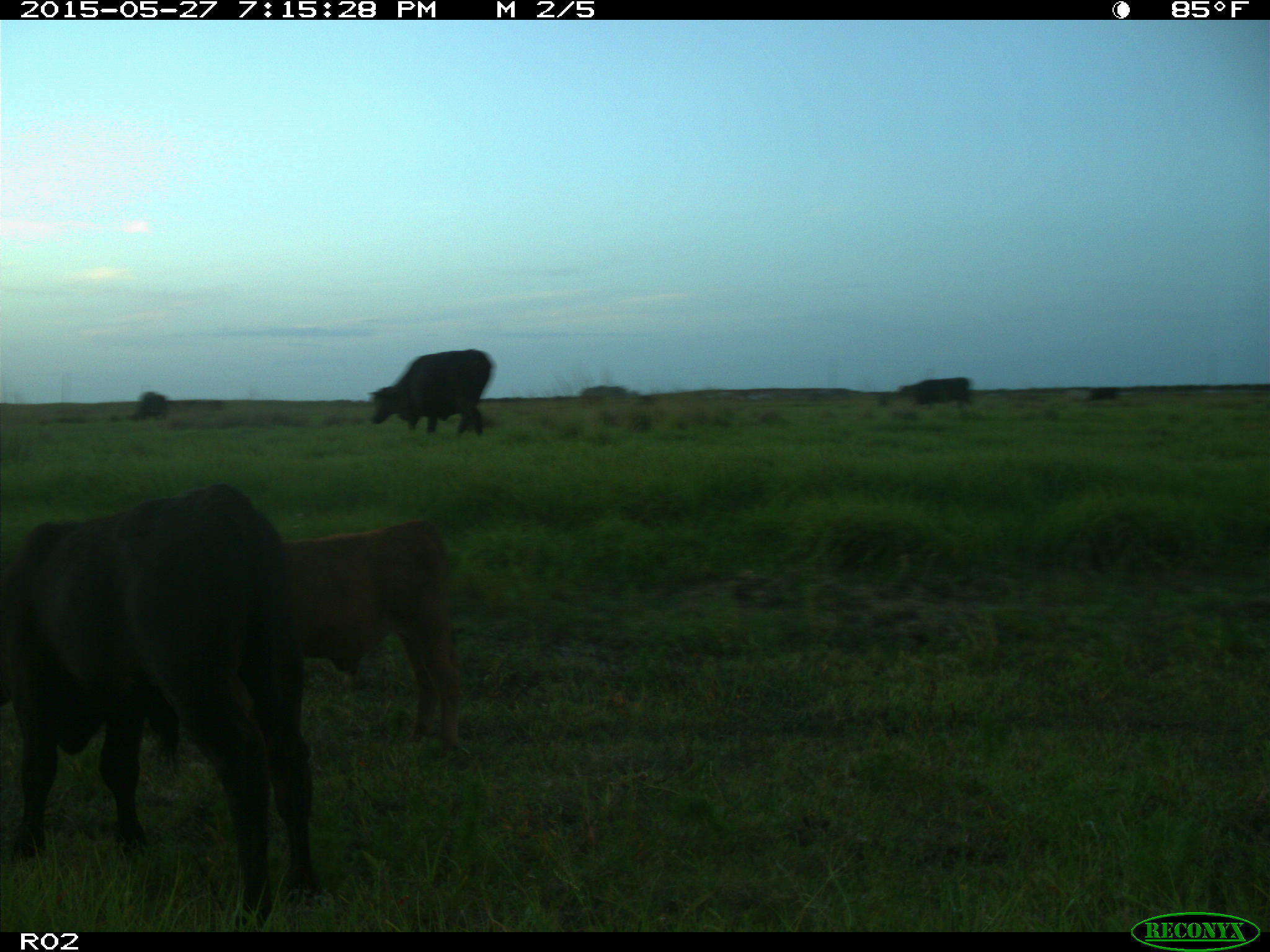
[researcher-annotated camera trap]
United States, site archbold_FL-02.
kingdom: Animalia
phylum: Chordata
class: Mammalia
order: Artiodactyla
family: Bovidae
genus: Bos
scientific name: Bos taurus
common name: domestic cow